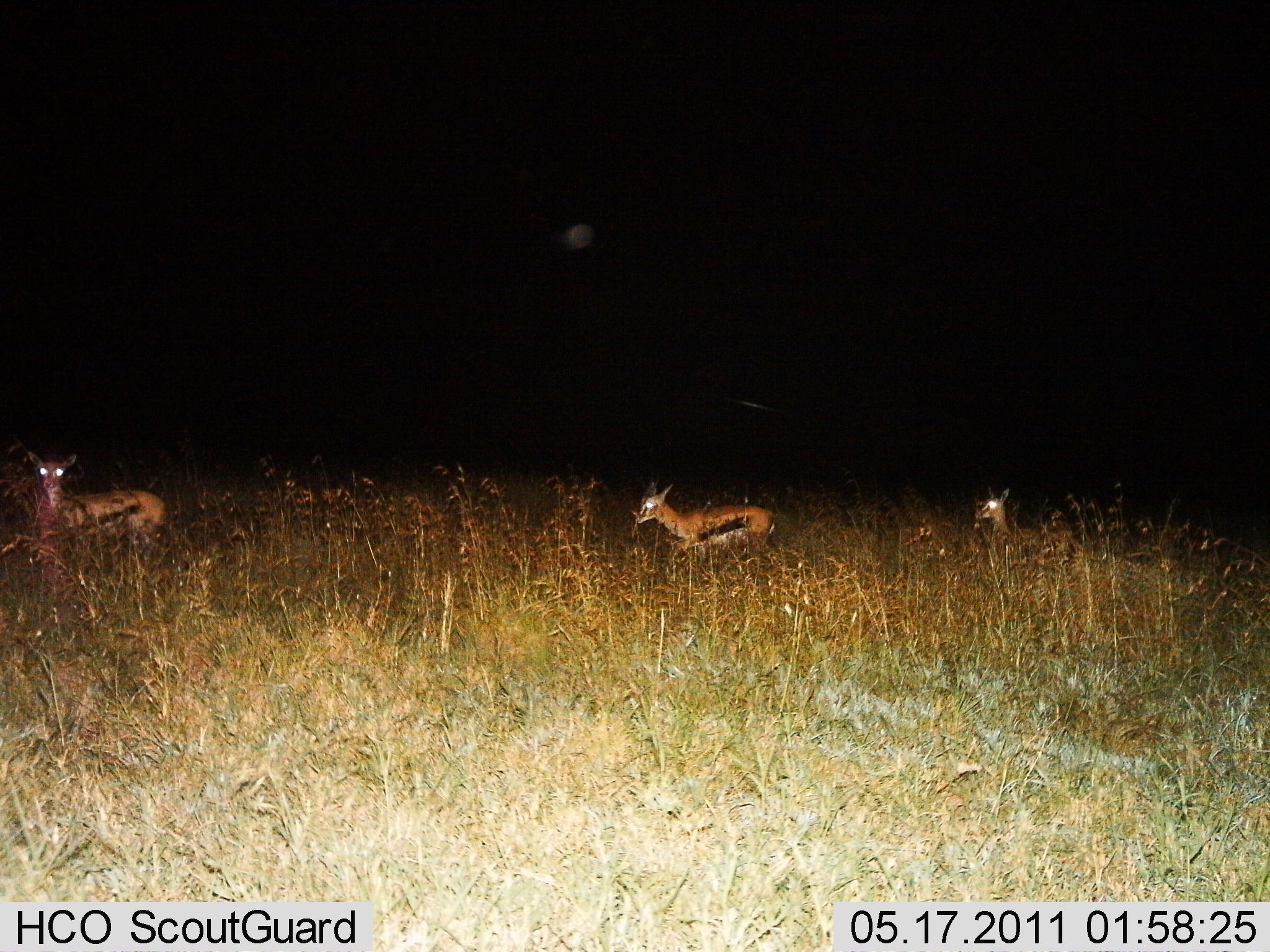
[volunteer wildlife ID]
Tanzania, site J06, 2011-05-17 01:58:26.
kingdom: Animalia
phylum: Chordata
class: Mammalia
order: Artiodactyla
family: Bovidae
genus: Eudorcas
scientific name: Eudorcas thomsonii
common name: thomson's gazelle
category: gazellethomsons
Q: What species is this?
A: Gazellethomsons (thomson's gazelle) (Eudorcas thomsonii).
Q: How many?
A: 3.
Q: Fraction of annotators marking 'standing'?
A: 43%.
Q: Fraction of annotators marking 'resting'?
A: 14%.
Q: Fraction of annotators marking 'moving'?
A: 50%.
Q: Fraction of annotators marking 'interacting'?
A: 0%.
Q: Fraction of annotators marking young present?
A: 7%.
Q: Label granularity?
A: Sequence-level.